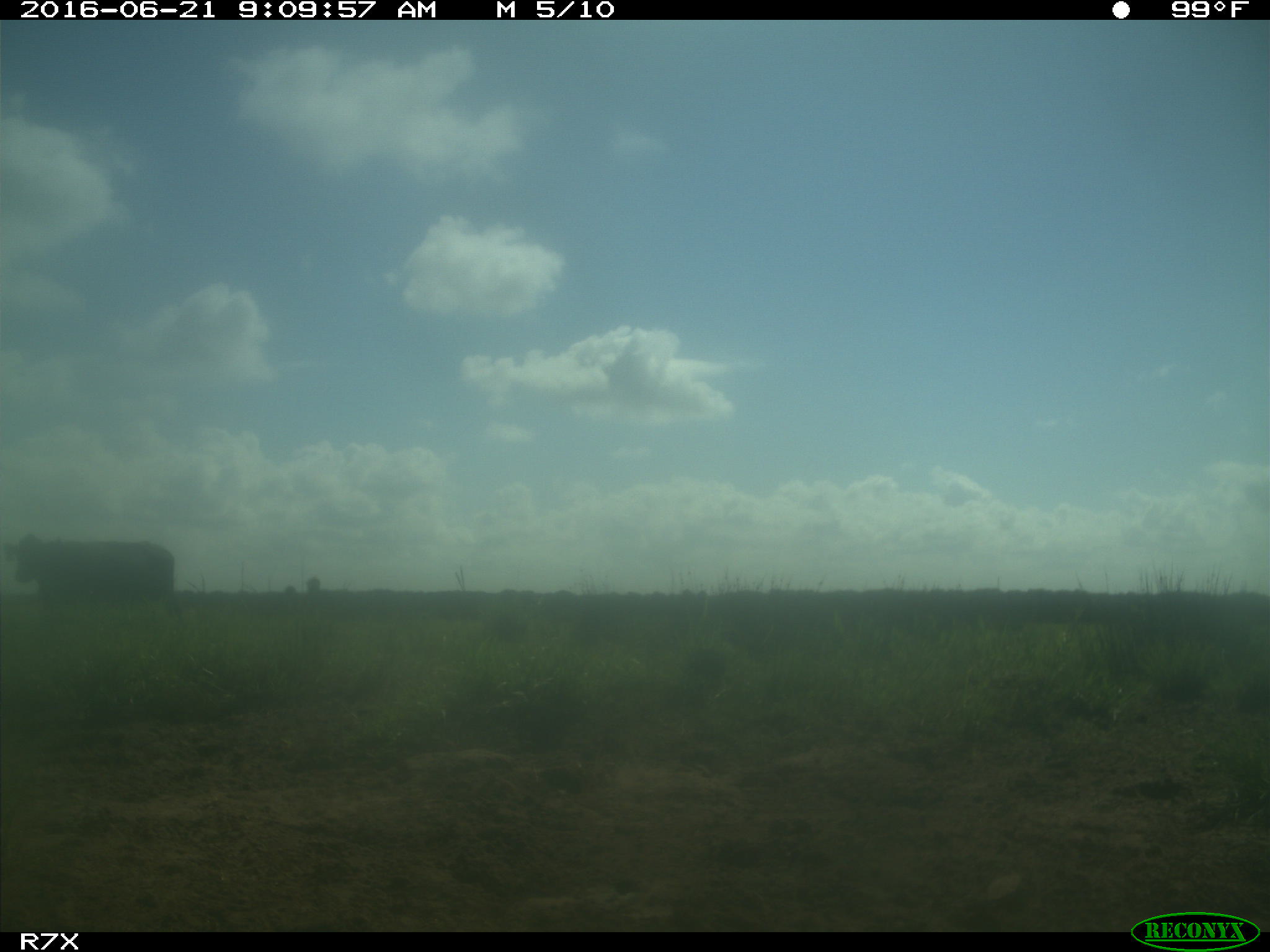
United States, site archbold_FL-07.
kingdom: Animalia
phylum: Chordata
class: Mammalia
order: Artiodactyla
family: Bovidae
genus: Bos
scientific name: Bos taurus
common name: domestic cow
Bos taurus (domestic cow).